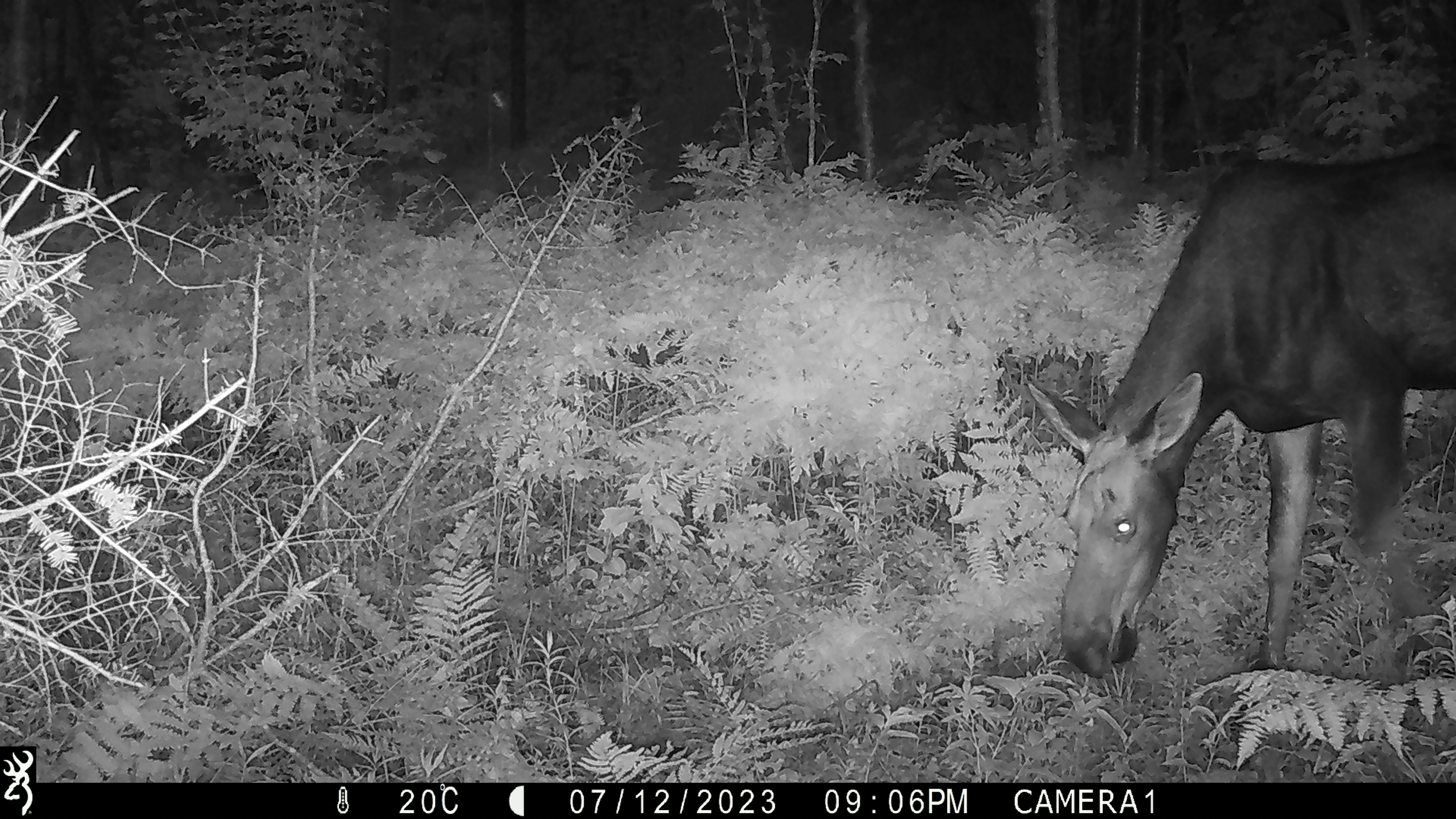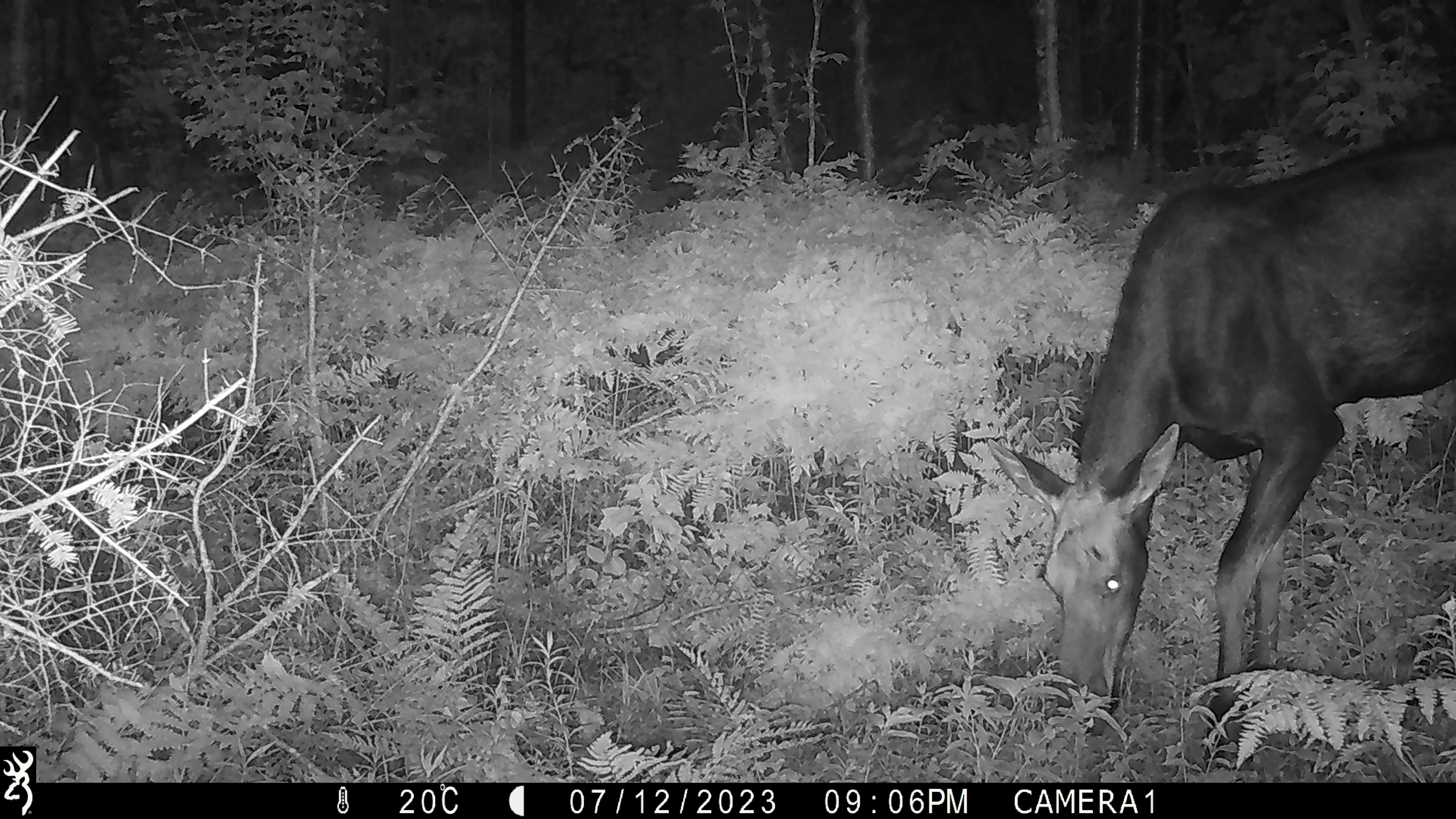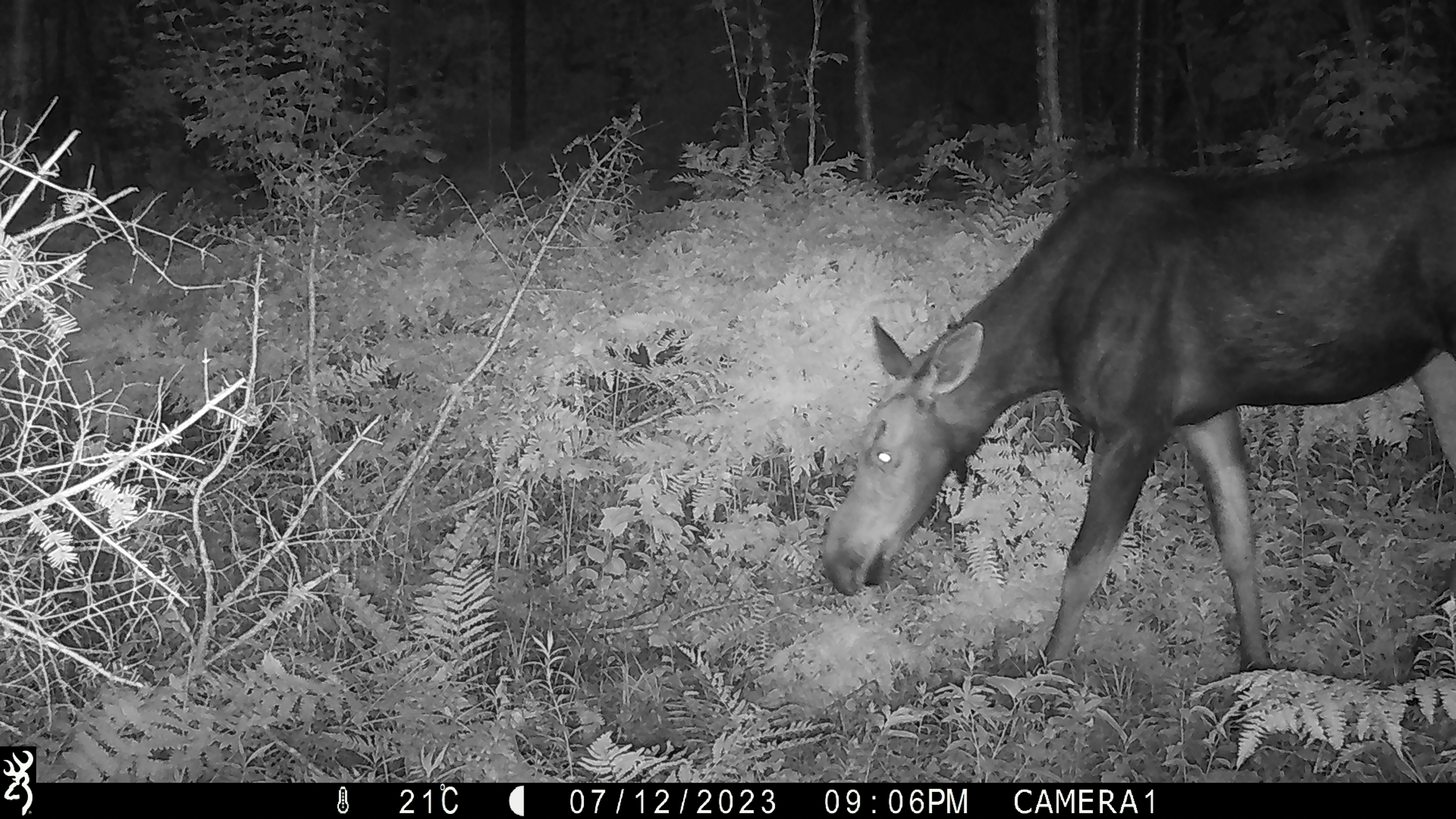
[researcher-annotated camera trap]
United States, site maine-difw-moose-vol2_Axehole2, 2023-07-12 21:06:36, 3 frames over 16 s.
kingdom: Animalia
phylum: Chordata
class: Mammalia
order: Artiodactyla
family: Cervidae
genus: Alces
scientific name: Alces alces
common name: moose